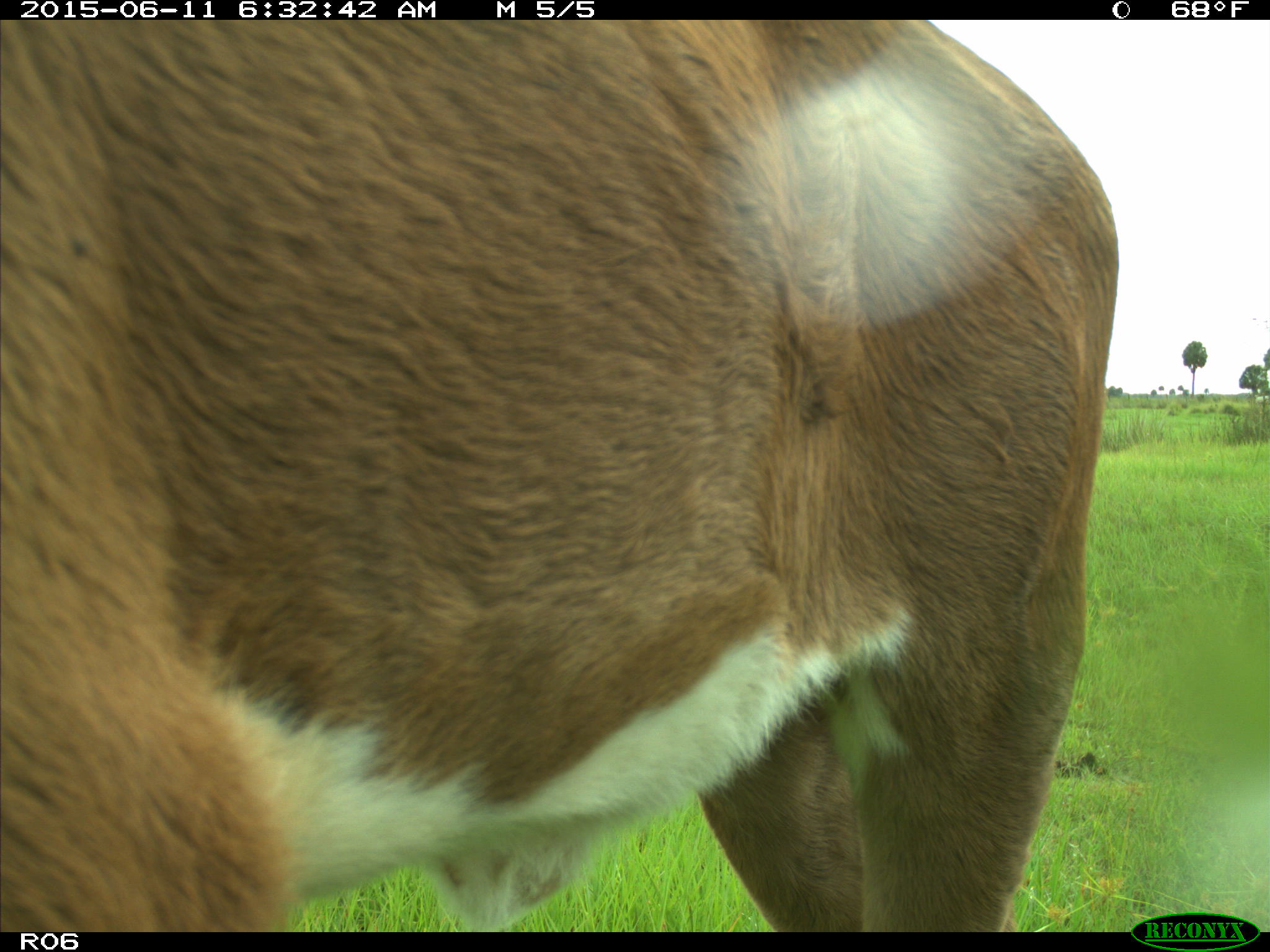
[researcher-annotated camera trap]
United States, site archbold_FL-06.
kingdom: Animalia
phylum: Chordata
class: Mammalia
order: Artiodactyla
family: Bovidae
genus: Bos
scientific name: Bos taurus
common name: domestic cow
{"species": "Bos taurus (domestic cow)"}